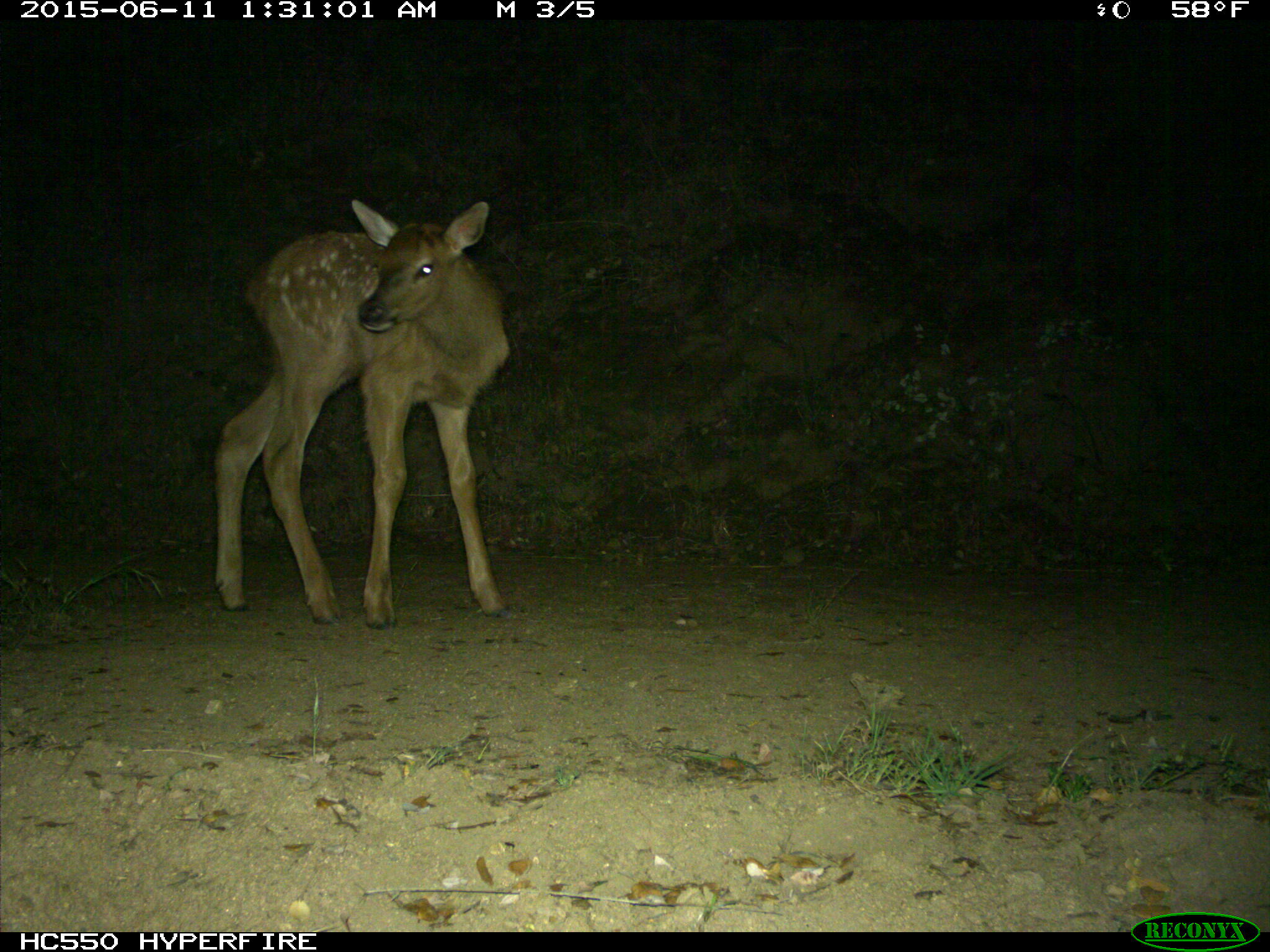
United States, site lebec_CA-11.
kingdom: Animalia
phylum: Chordata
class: Mammalia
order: Artiodactyla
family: Cervidae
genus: Cervus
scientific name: Cervus canadensis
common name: elk